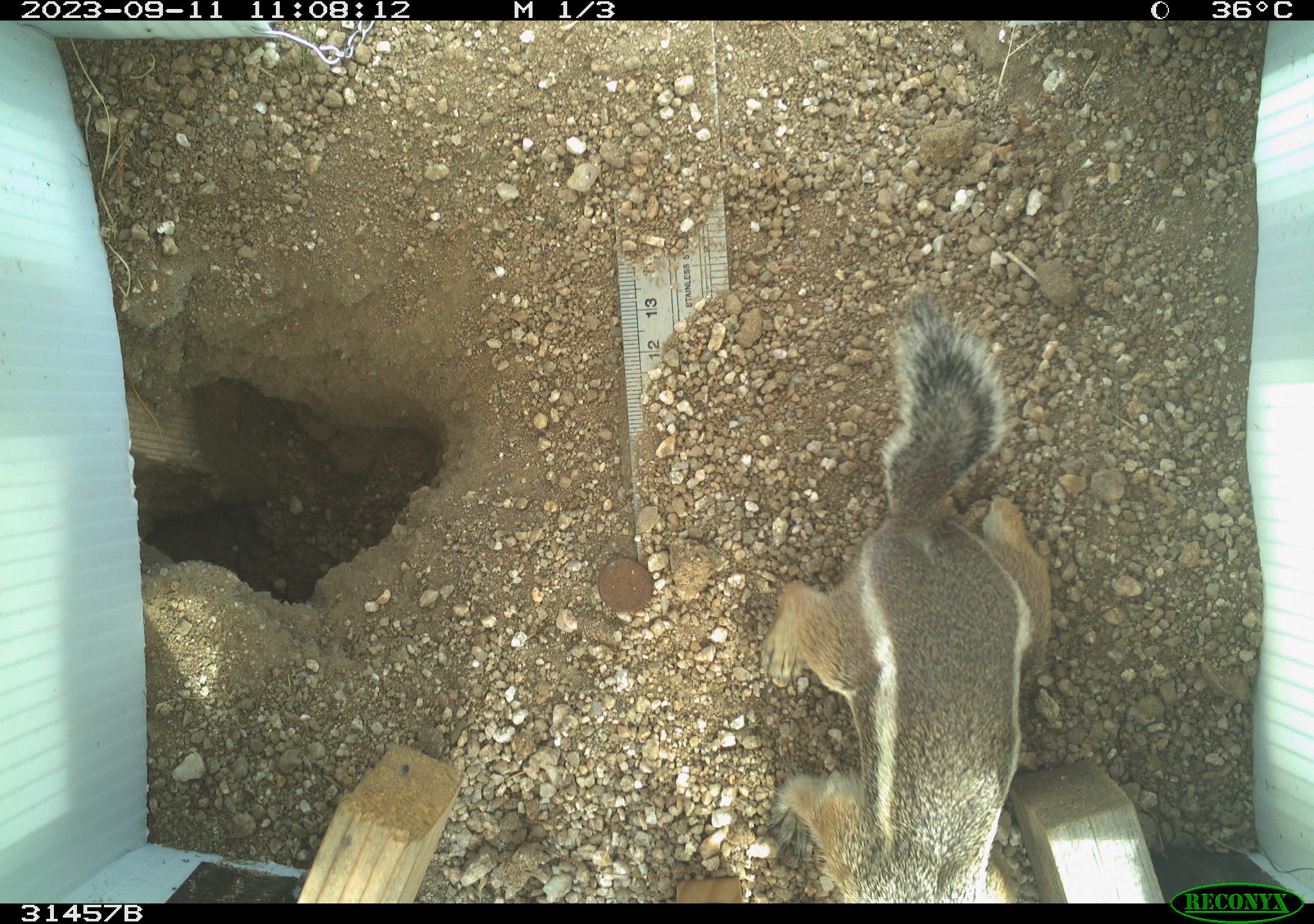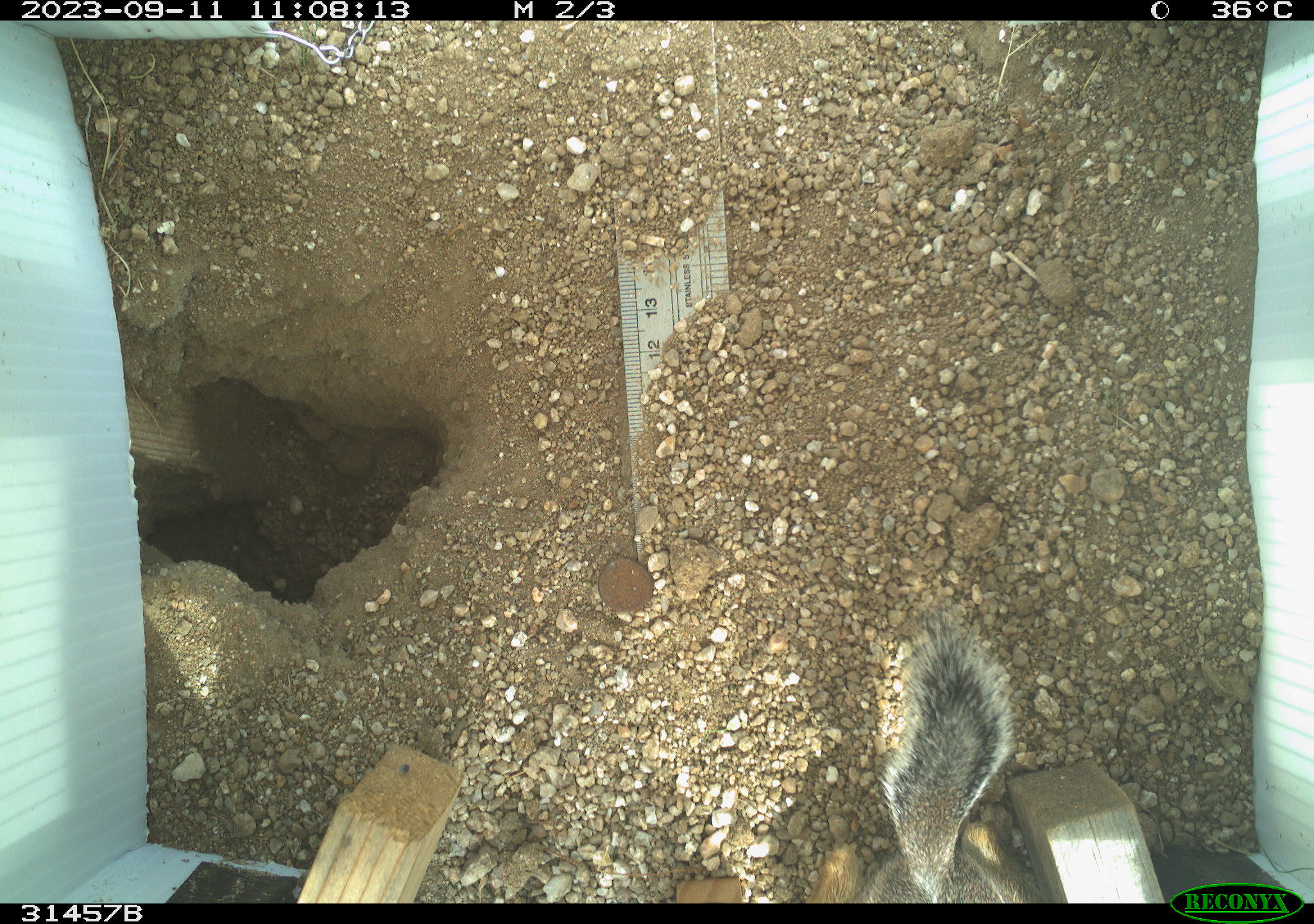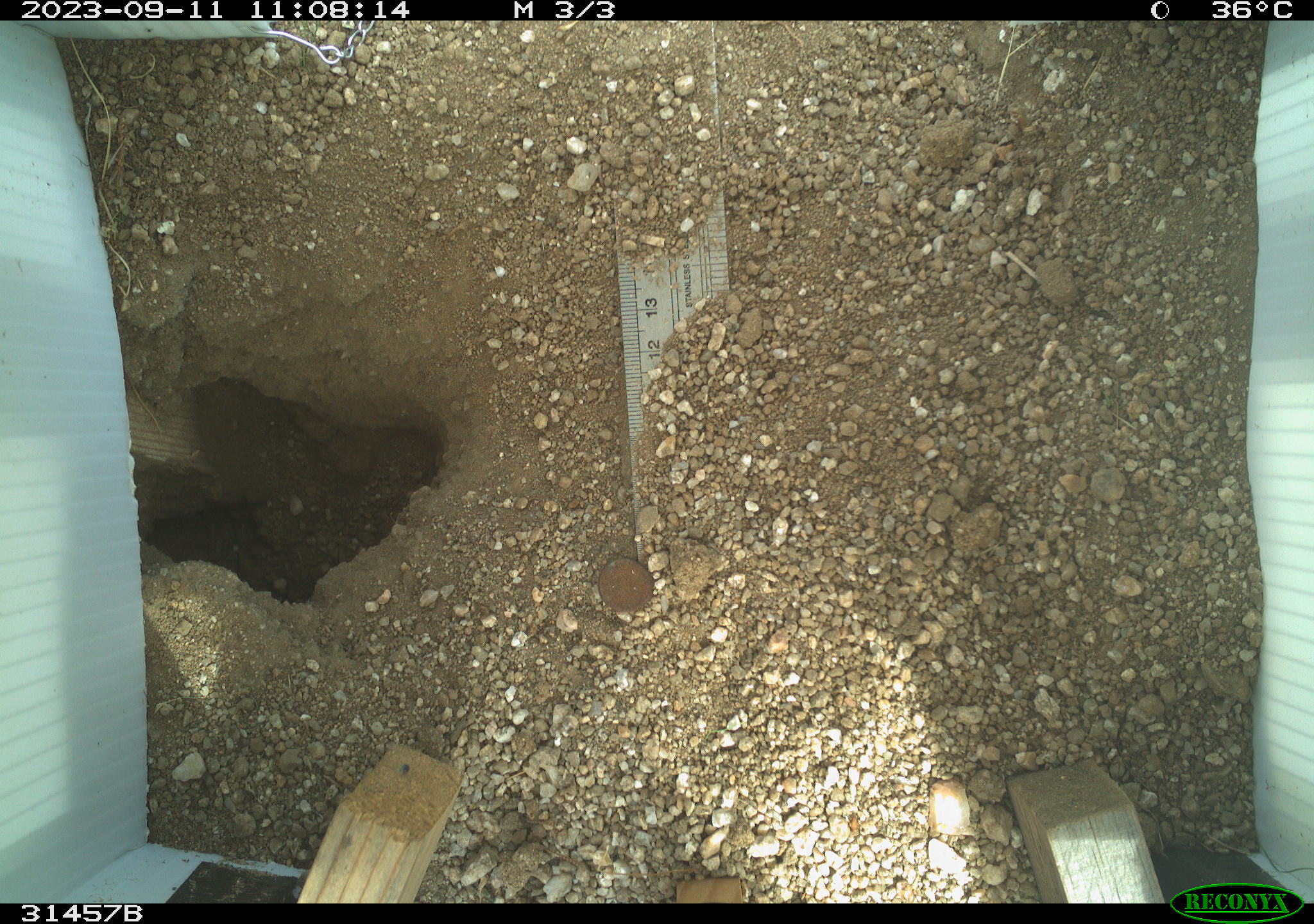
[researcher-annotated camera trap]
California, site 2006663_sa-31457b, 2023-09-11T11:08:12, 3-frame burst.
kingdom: Animalia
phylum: Chordata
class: Mammalia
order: Rodentia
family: Sciuridae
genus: Ammospermophilus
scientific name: Ammospermophilus leucurus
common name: white-tailed antelope squirrel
White-tailed antelope squirrel (Ammospermophilus leucurus).